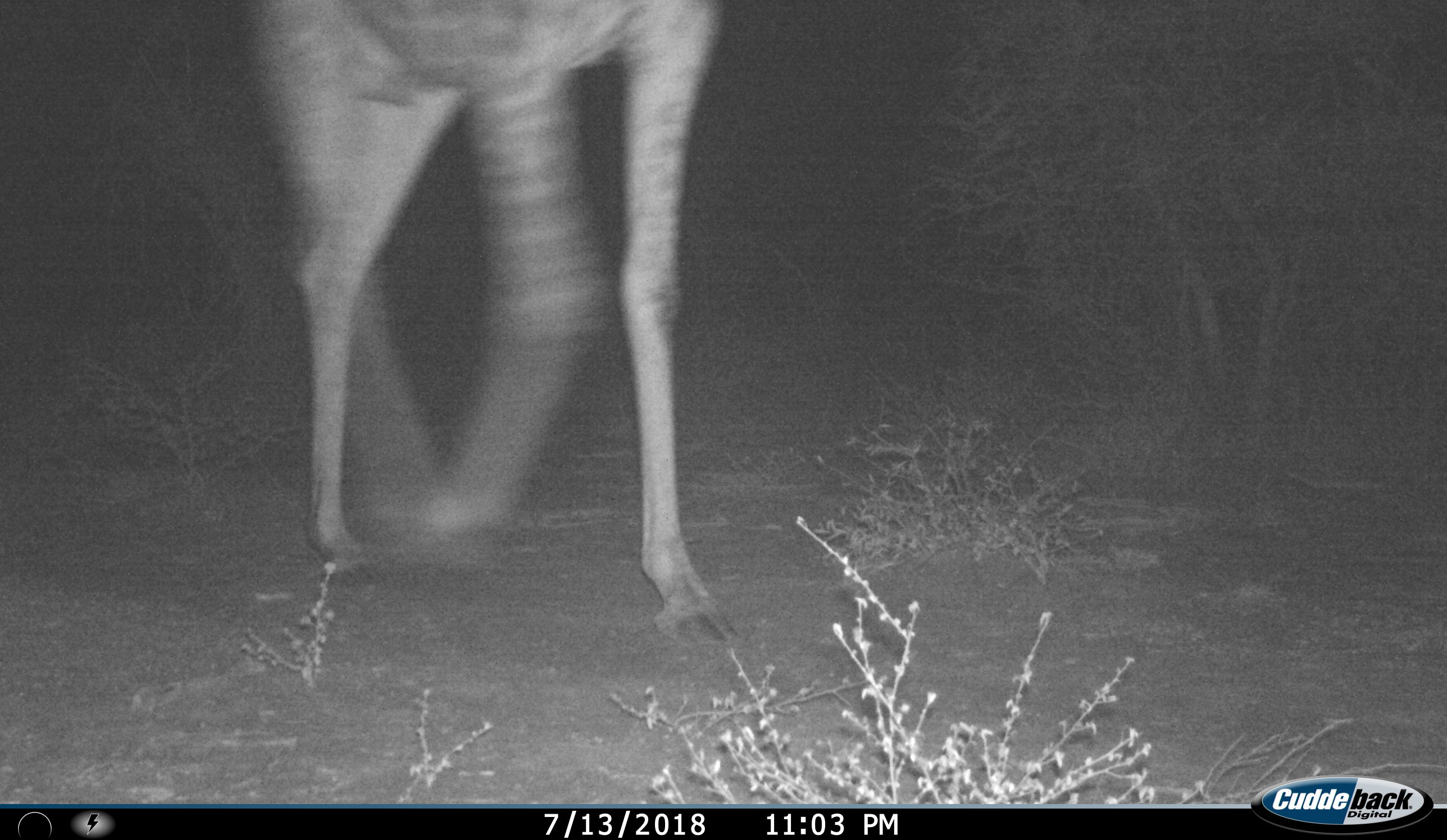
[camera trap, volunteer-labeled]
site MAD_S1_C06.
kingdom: Animalia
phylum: Chordata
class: Mammalia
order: Artiodactyla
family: Giraffidae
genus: Giraffa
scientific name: Giraffa camelopardalis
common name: giraffe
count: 1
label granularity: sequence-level